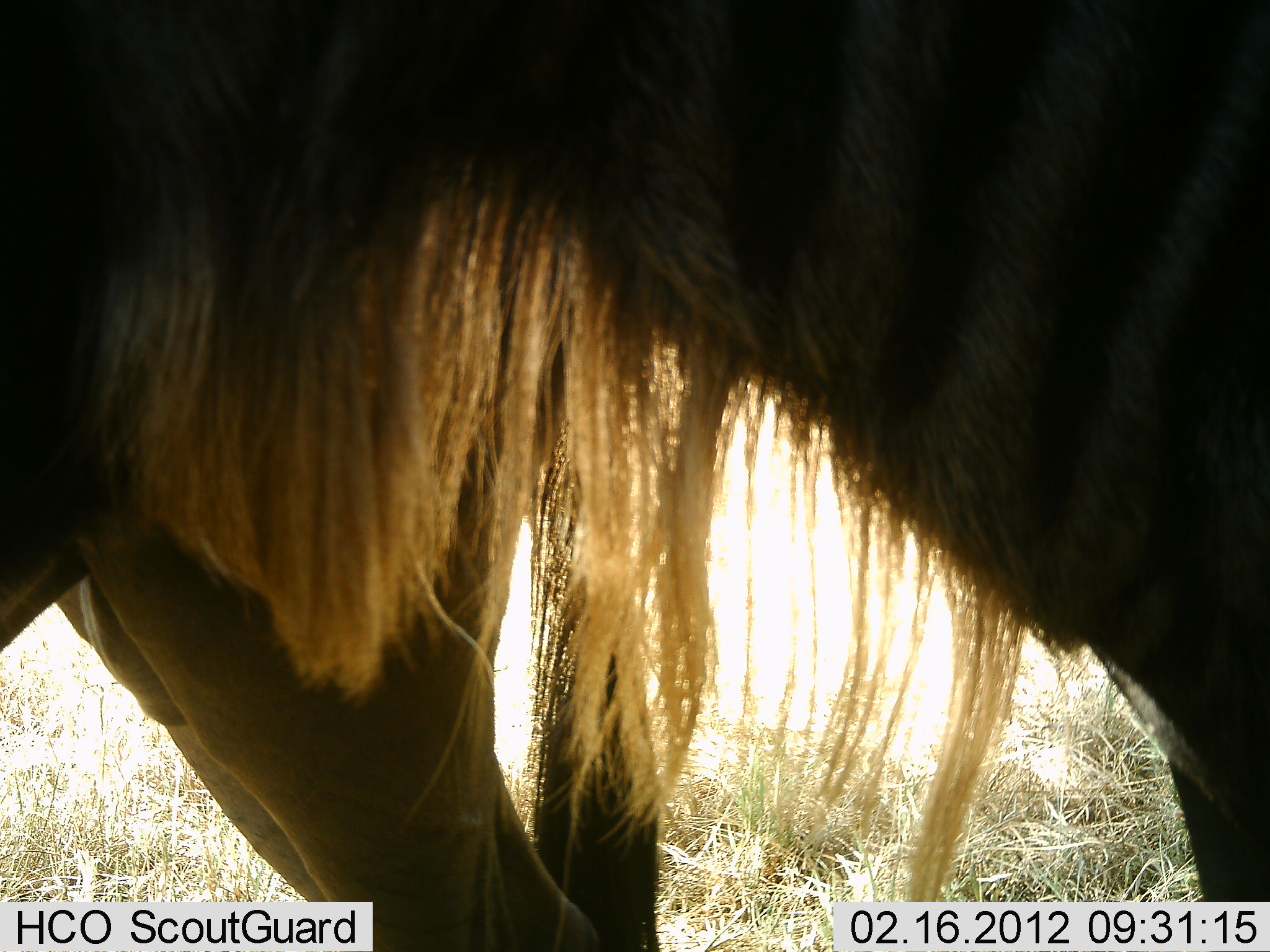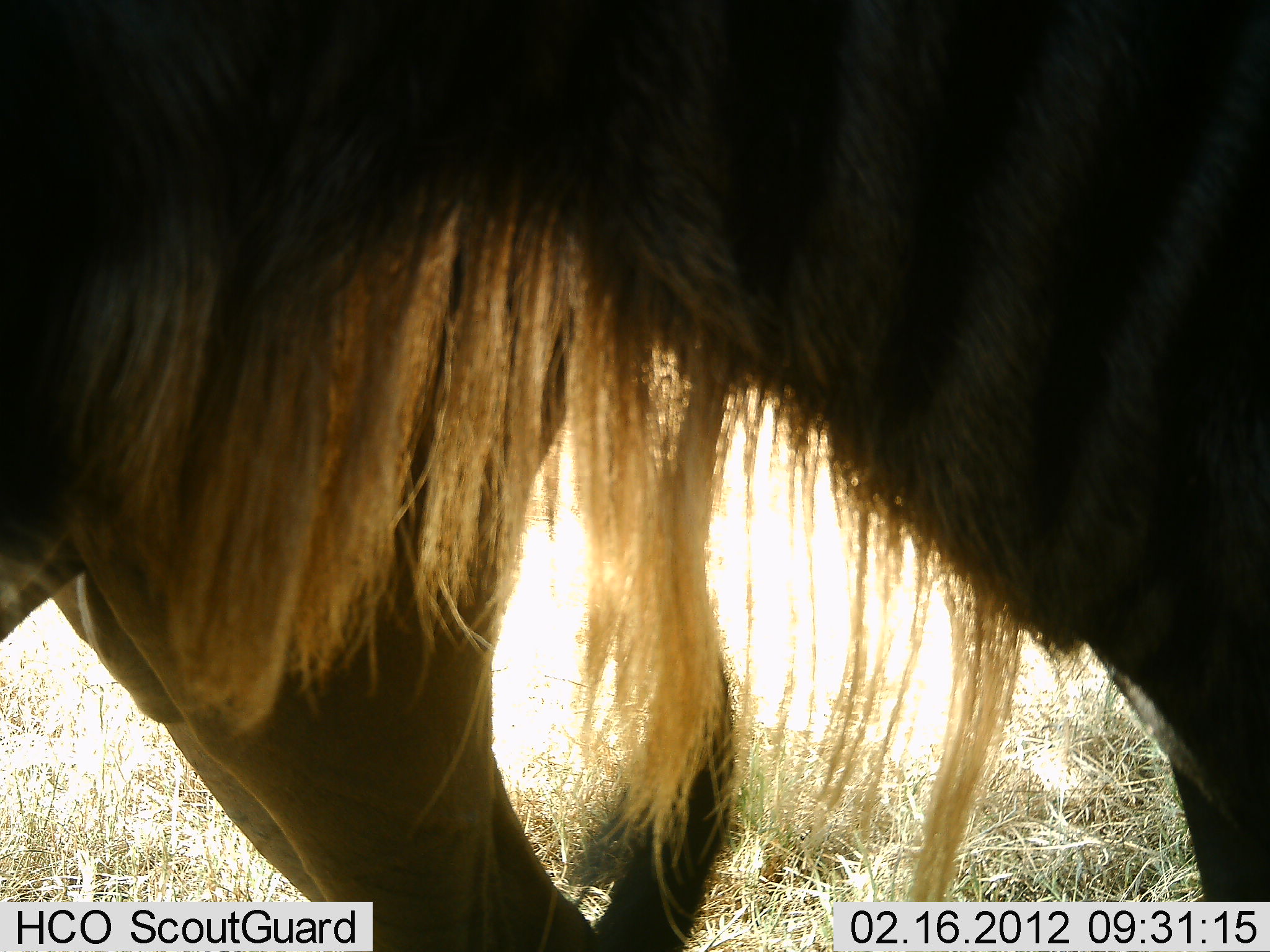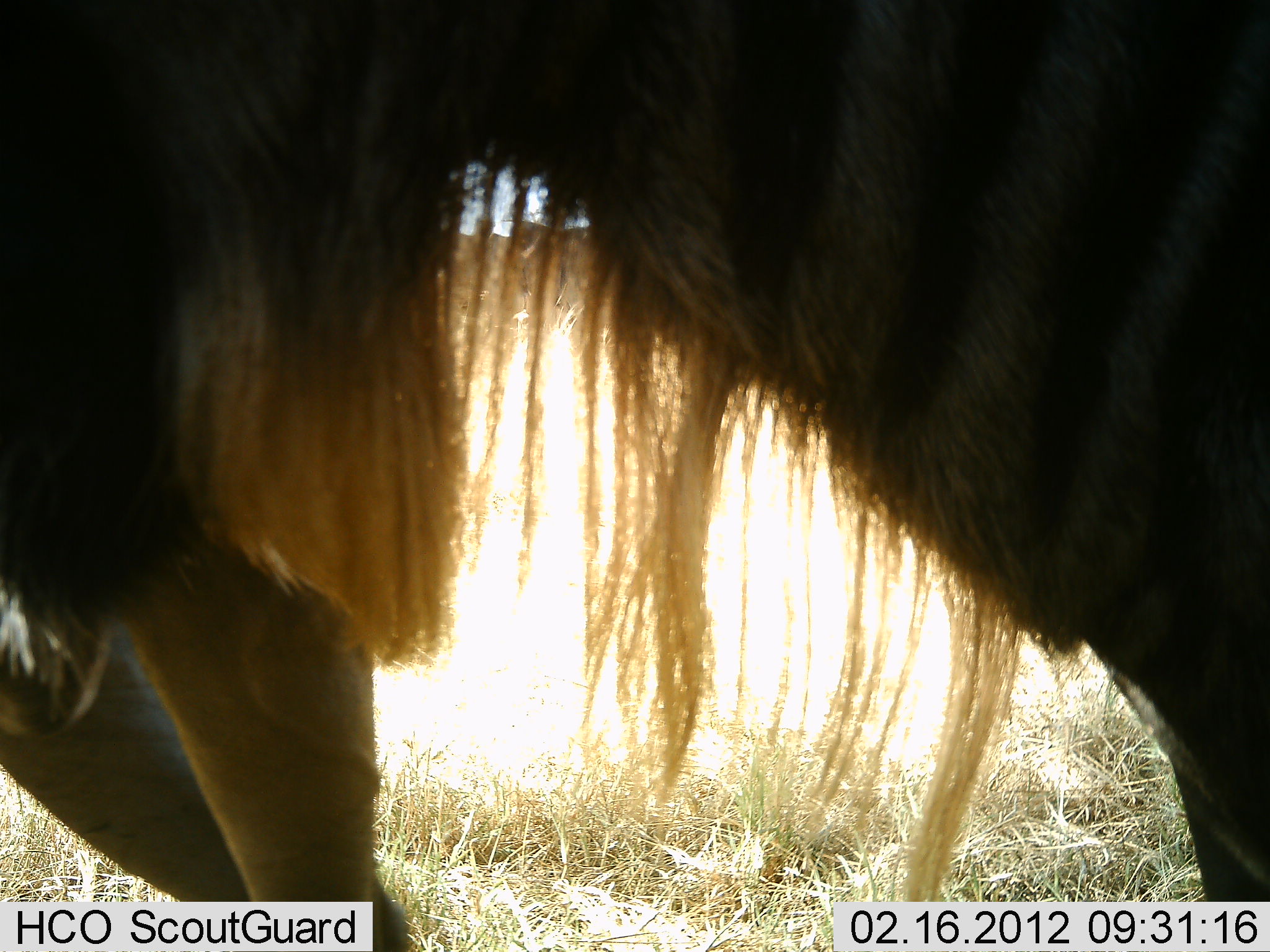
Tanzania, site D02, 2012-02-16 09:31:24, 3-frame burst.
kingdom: Animalia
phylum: Chordata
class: Mammalia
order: Artiodactyla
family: Bovidae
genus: Connochaetes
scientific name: Connochaetes taurinus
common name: blue wildebeest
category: wildebeest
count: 2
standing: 100%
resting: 0%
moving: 13%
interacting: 0%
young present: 0%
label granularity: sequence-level